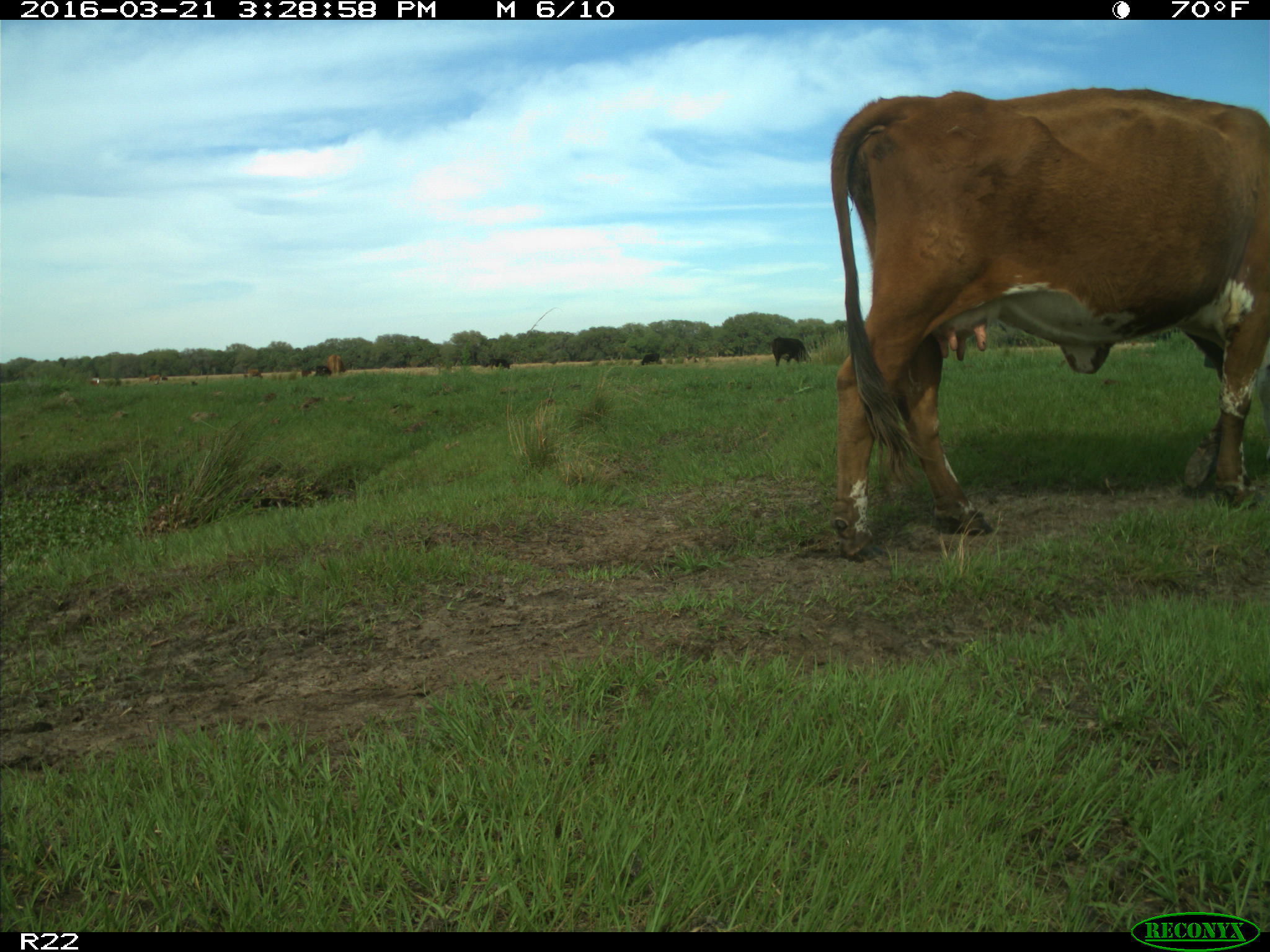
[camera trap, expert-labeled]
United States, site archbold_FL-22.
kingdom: Animalia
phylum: Chordata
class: Mammalia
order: Artiodactyla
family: Bovidae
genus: Bos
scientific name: Bos taurus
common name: domestic cow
Bos taurus (domestic cow).